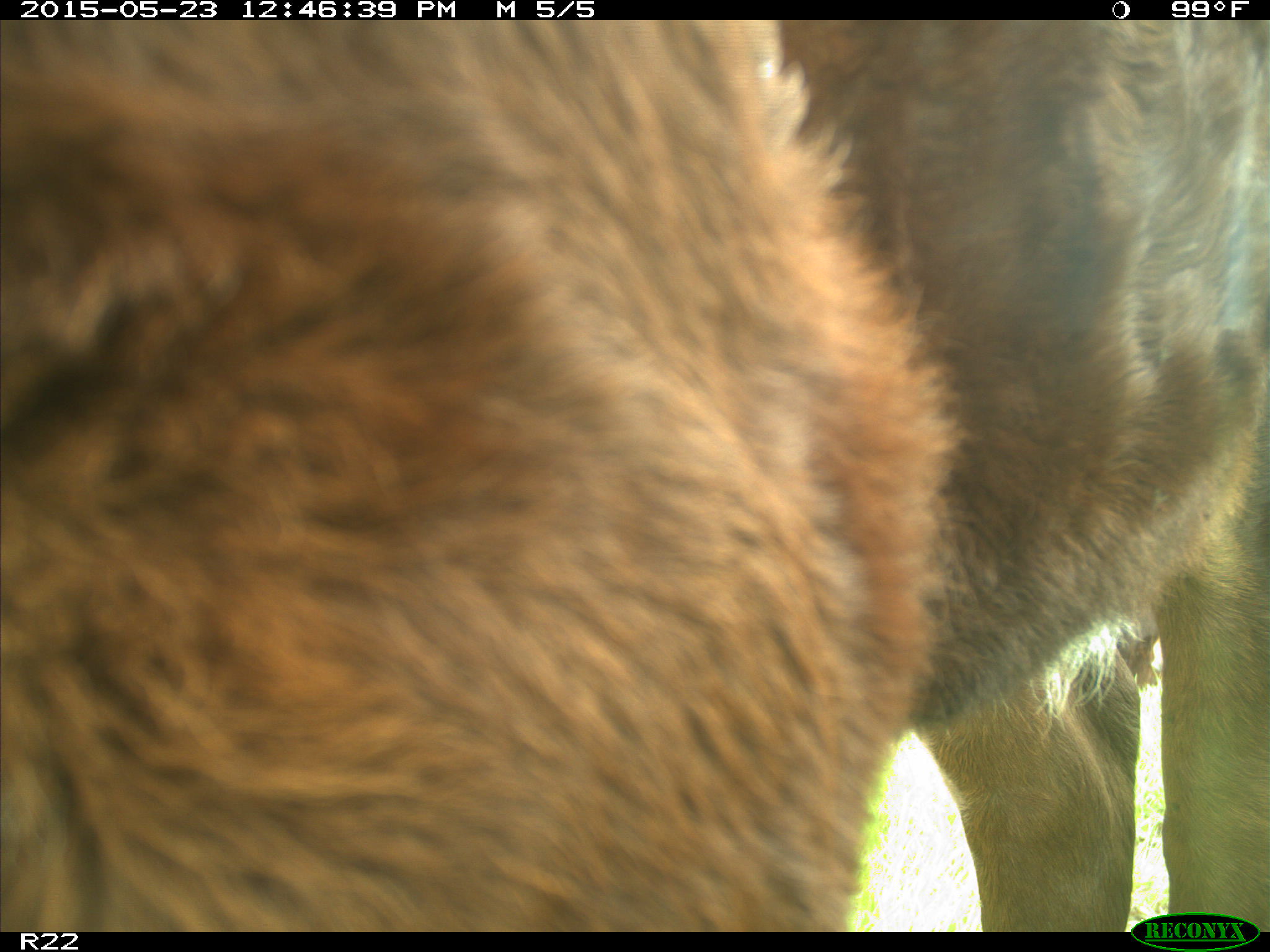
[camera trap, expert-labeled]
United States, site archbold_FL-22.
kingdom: Animalia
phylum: Chordata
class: Mammalia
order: Artiodactyla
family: Bovidae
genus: Bos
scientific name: Bos taurus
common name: domestic cow